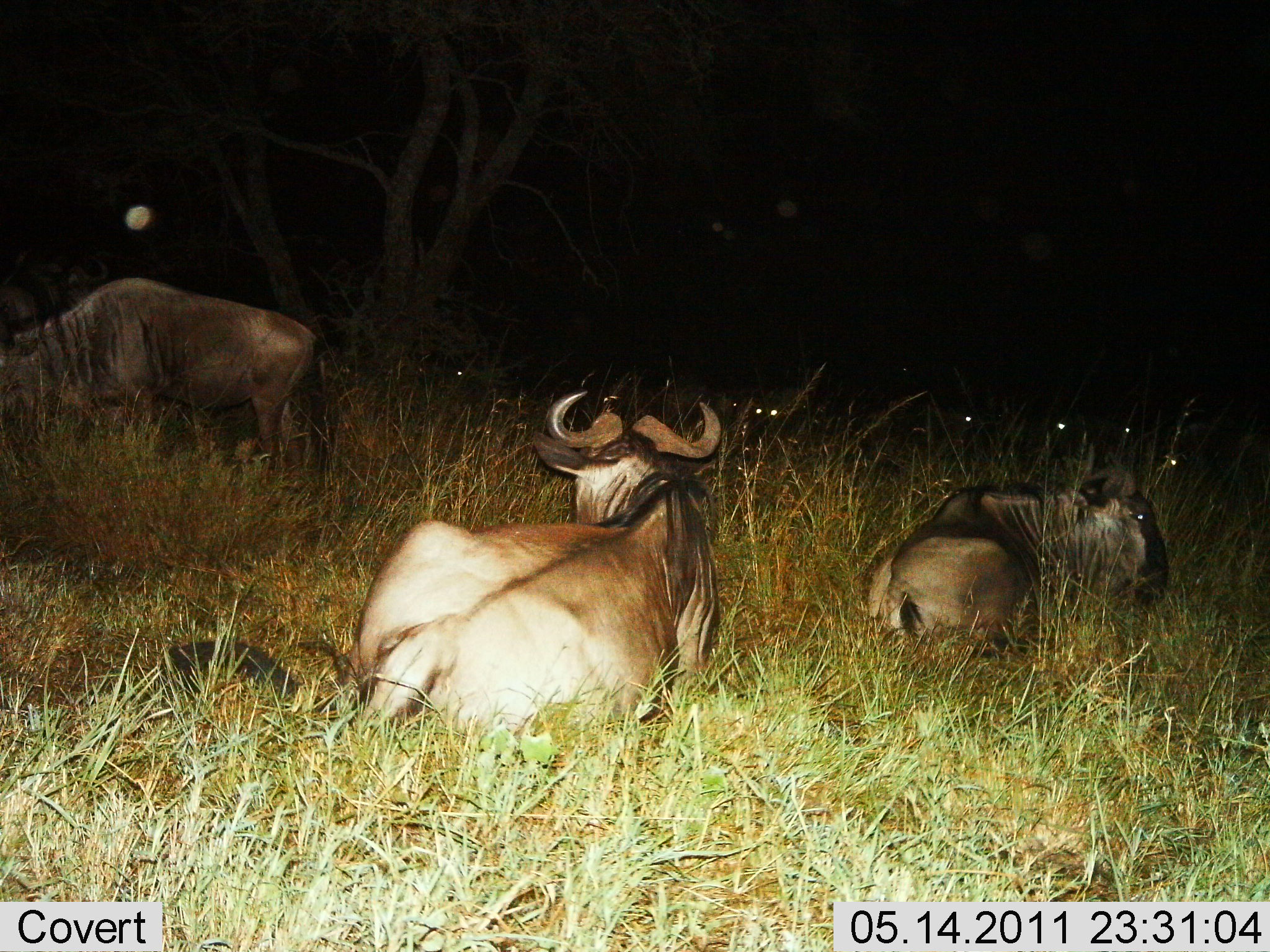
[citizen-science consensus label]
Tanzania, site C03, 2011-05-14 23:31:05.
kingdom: Animalia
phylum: Chordata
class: Mammalia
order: Artiodactyla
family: Bovidae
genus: Connochaetes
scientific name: Connochaetes taurinus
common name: blue wildebeest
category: wildebeest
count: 4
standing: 36%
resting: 100%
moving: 0%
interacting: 0%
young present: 9%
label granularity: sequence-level